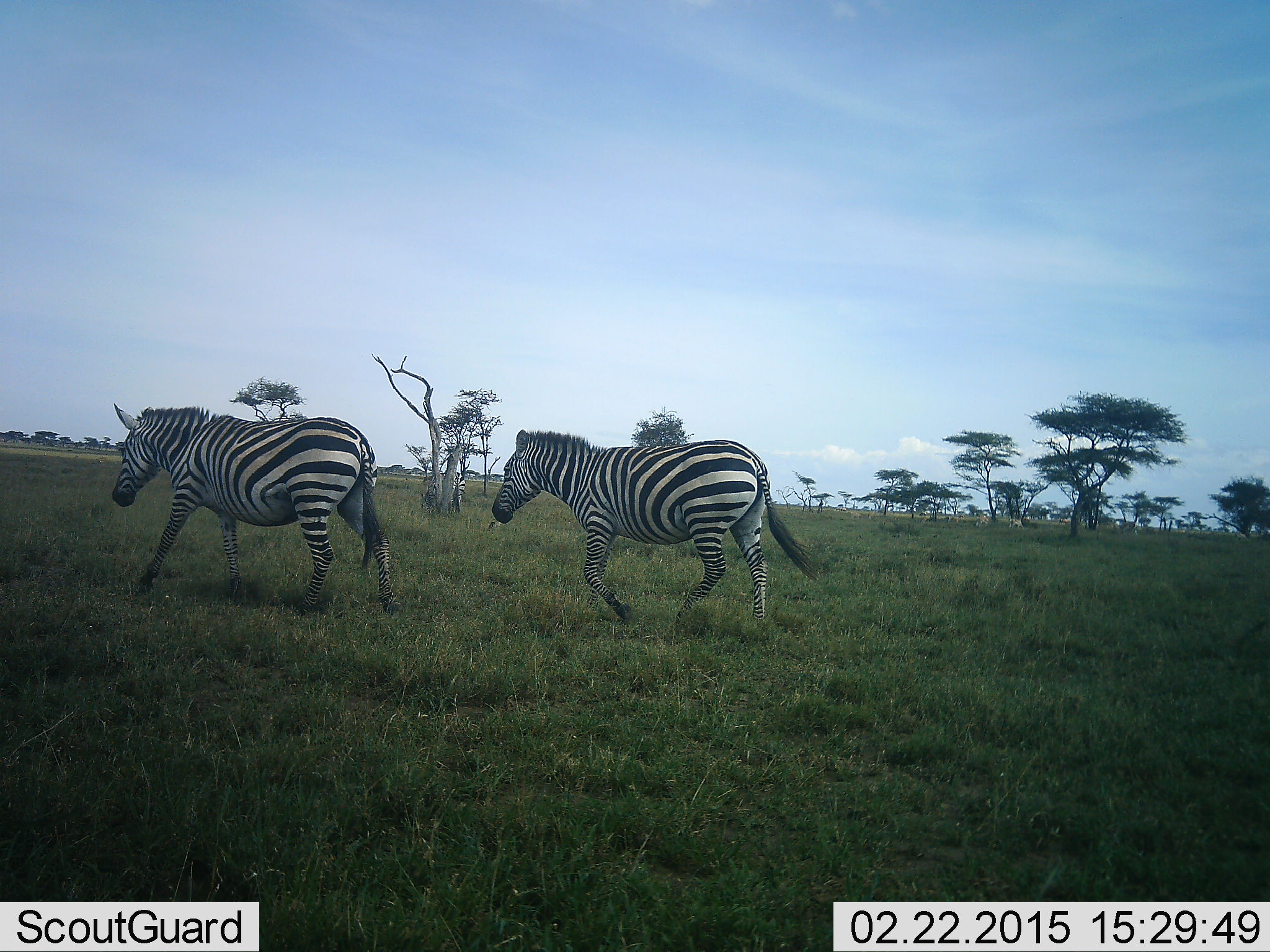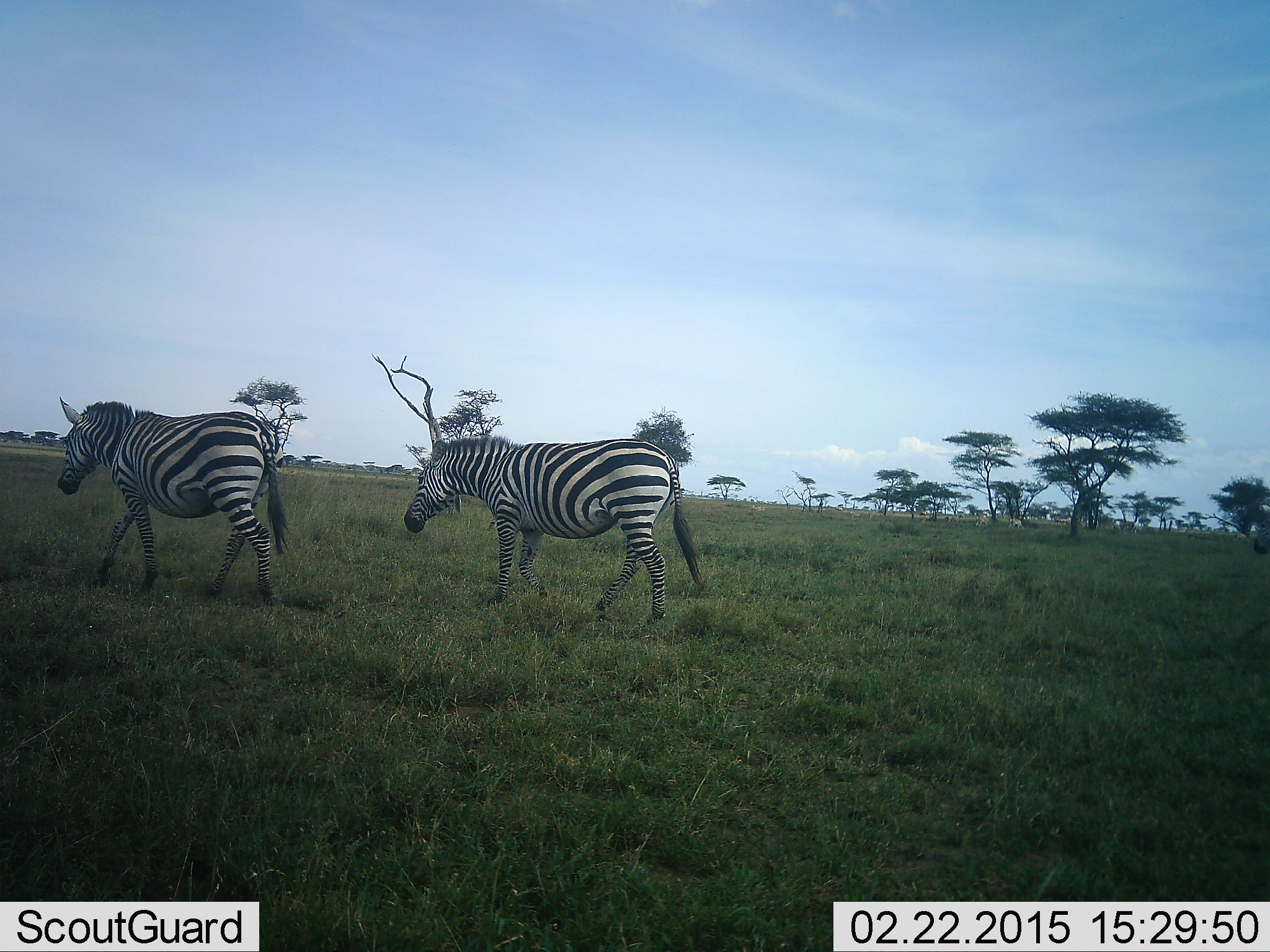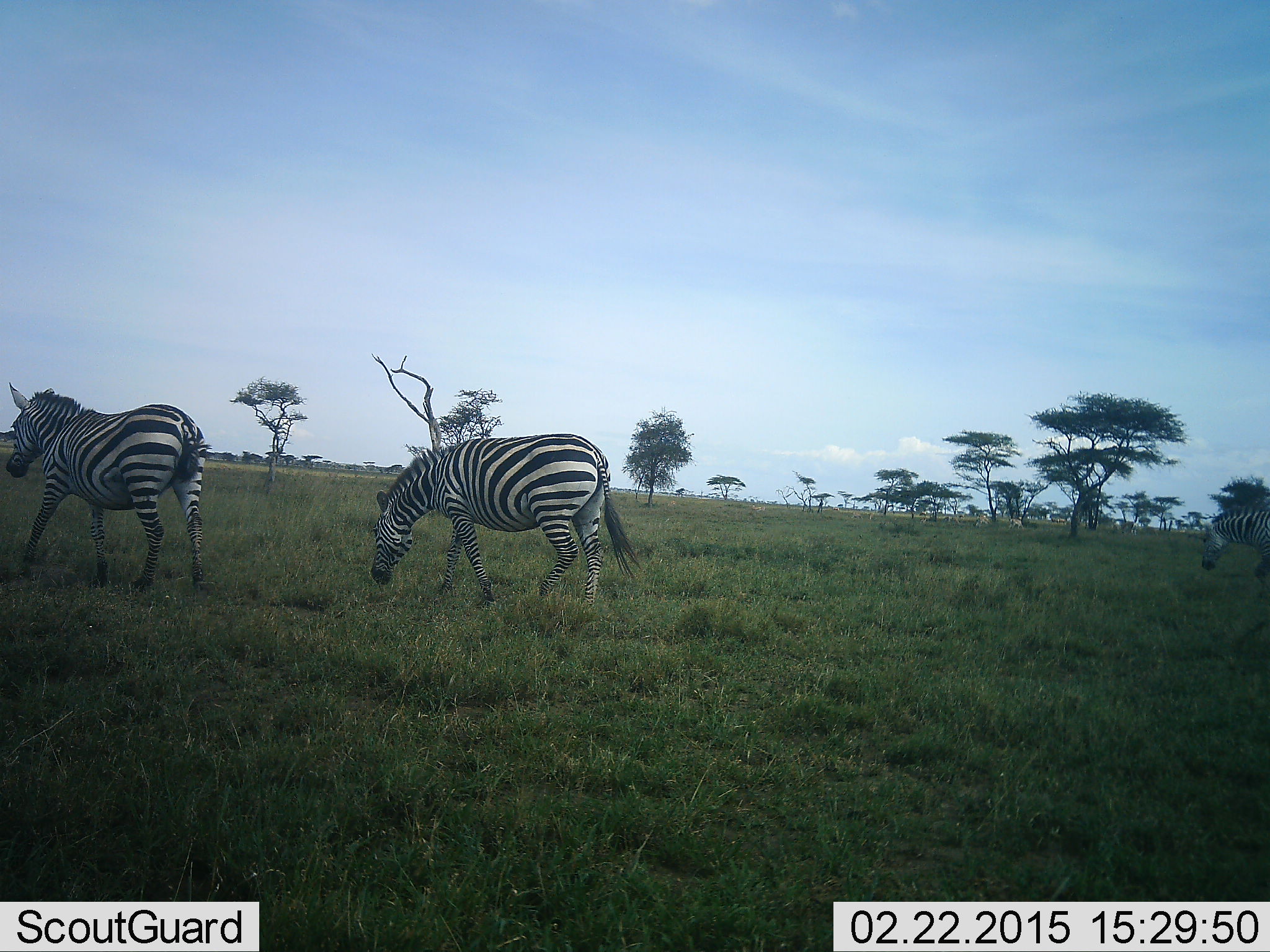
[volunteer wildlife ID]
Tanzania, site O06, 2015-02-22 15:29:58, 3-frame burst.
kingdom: Animalia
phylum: Chordata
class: Mammalia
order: Perissodactyla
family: Equidae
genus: Equus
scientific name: Equus quagga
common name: plains zebra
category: zebra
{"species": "zebra (plains zebra) (Equus quagga)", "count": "2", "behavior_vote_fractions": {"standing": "10%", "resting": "0%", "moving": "90%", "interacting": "0%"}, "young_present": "0%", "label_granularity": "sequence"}